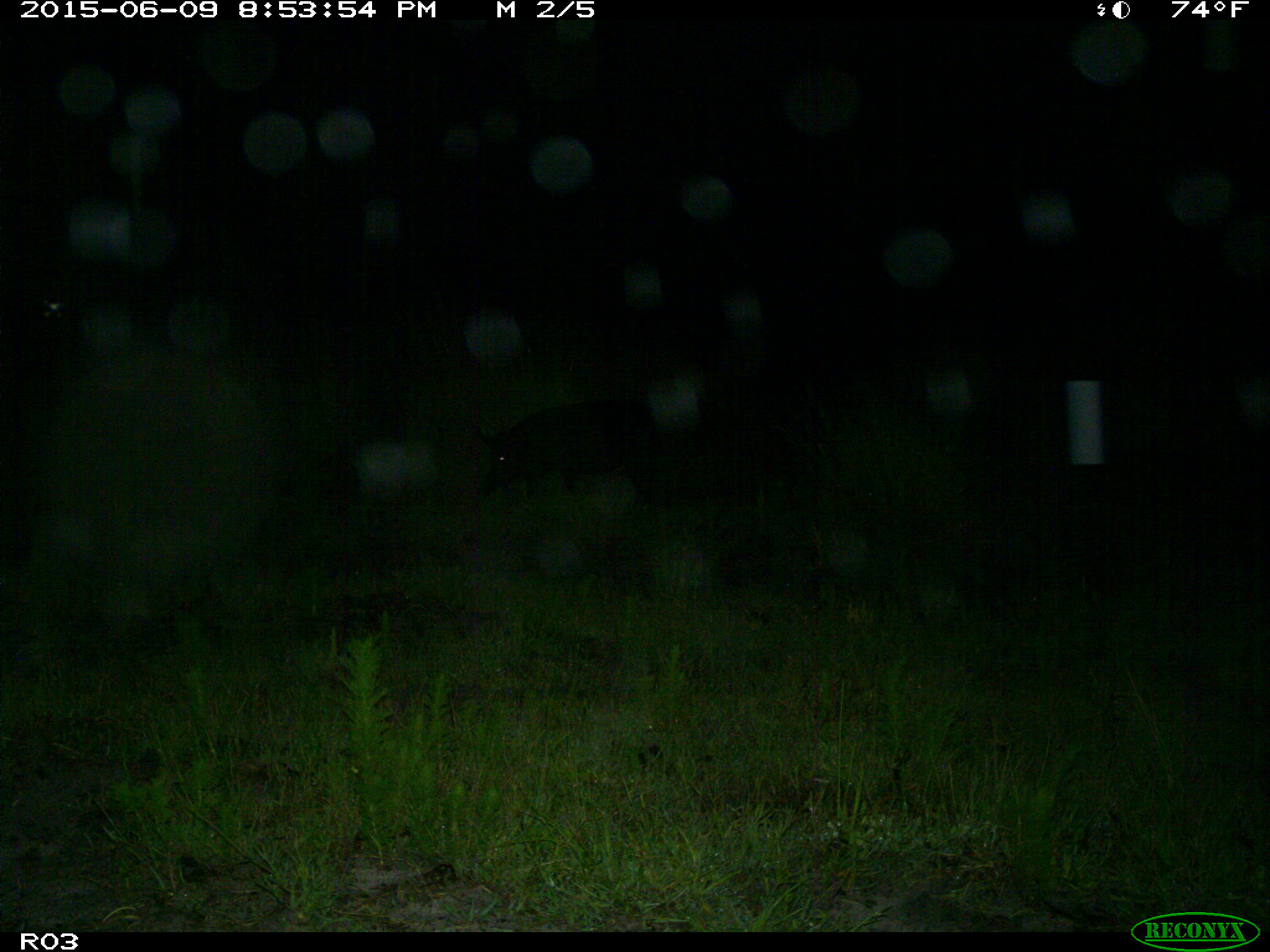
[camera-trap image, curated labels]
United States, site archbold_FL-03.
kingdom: Animalia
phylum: Chordata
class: Mammalia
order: Artiodactyla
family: Suidae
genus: Sus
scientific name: Sus scrofa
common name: wild boar